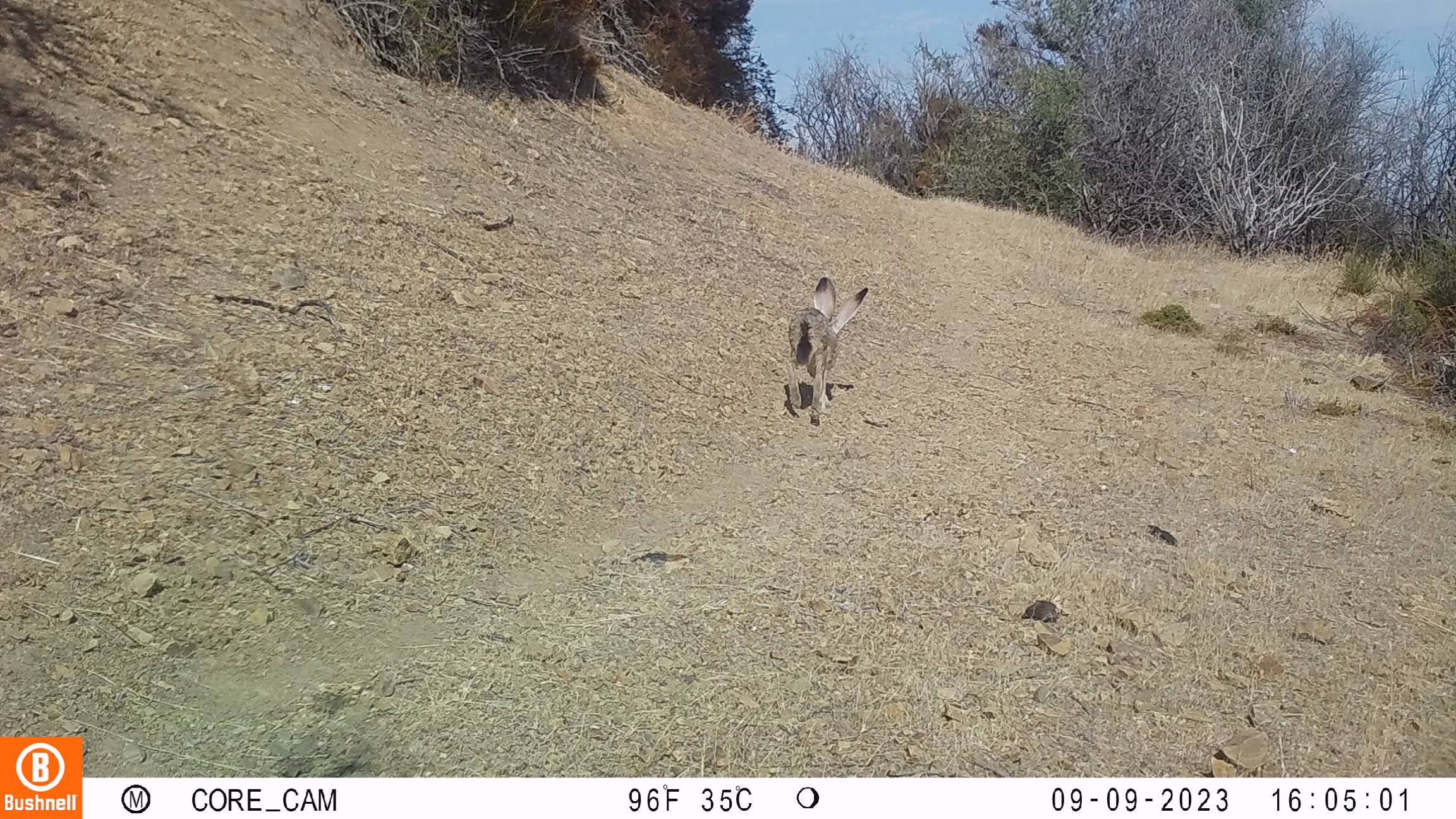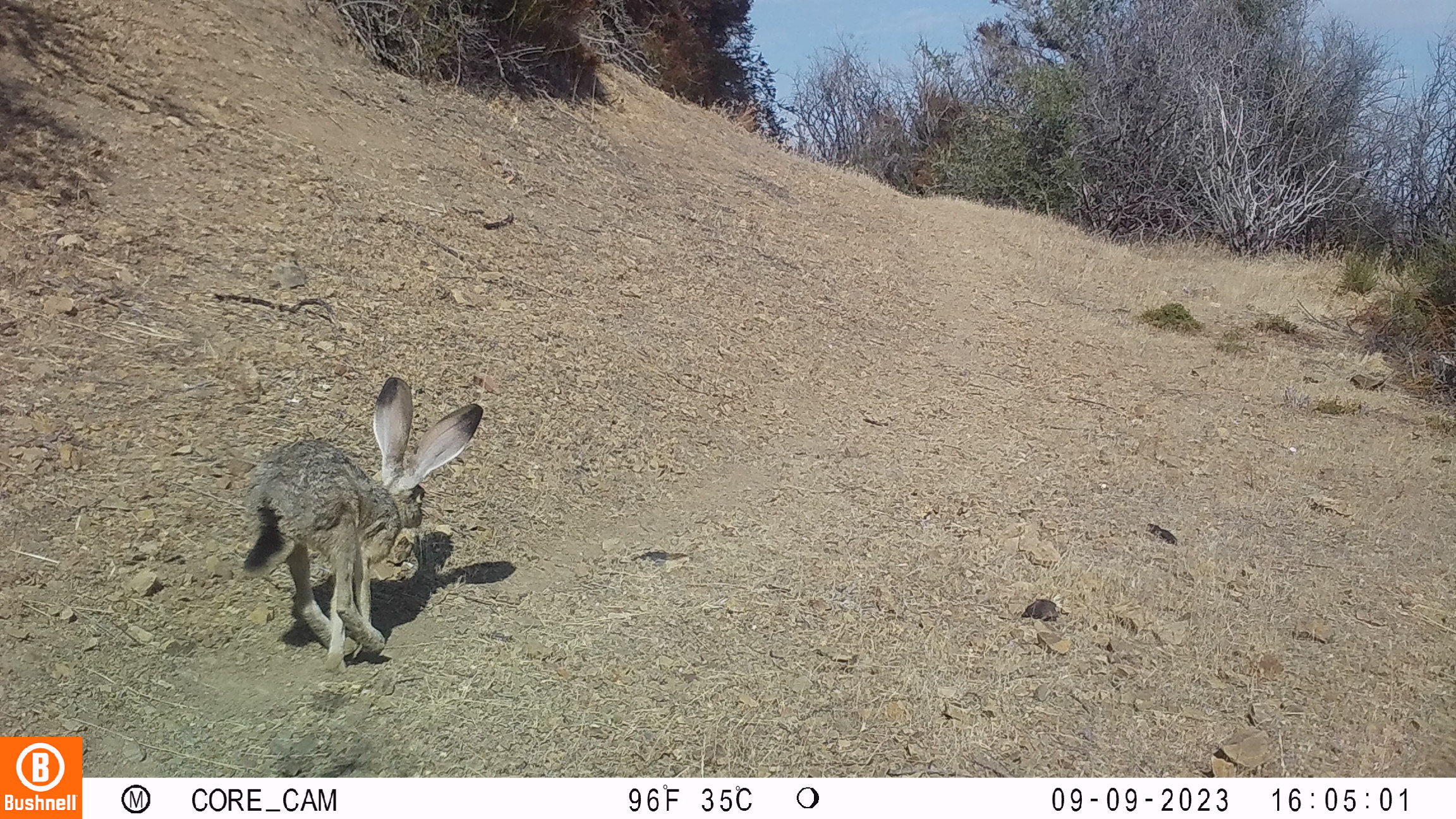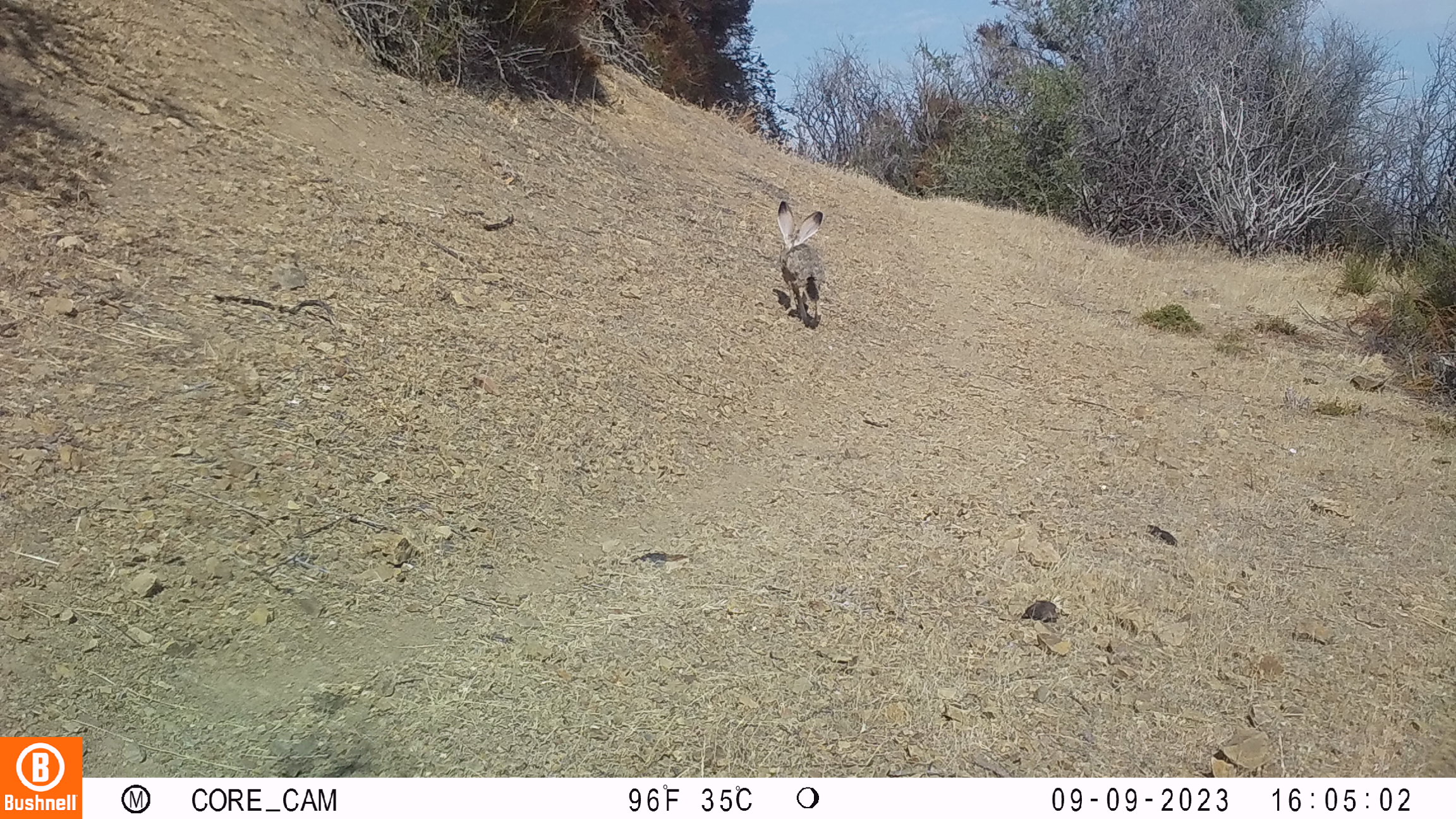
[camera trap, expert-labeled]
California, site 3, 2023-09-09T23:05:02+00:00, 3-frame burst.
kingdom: Animalia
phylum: Chordata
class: Mammalia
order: Lagomorpha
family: Leporidae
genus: Lepus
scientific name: Lepus californicus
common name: black-tailed jackrabbit